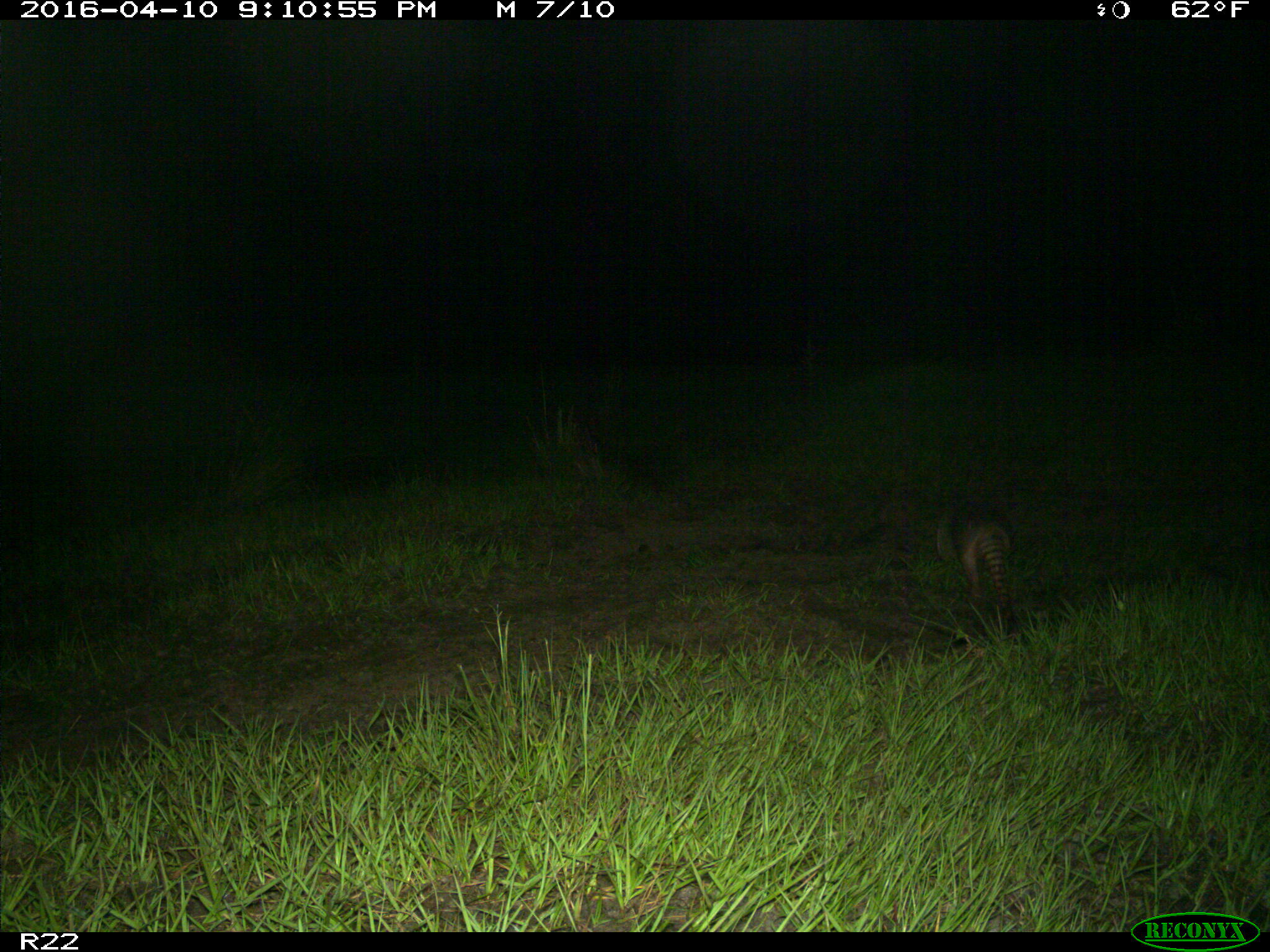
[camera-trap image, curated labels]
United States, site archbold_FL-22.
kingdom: Animalia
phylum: Chordata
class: Mammalia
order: Cingulata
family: Dasypodidae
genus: Dasypus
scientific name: Dasypus novemcinctus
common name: nine-banded armadillo